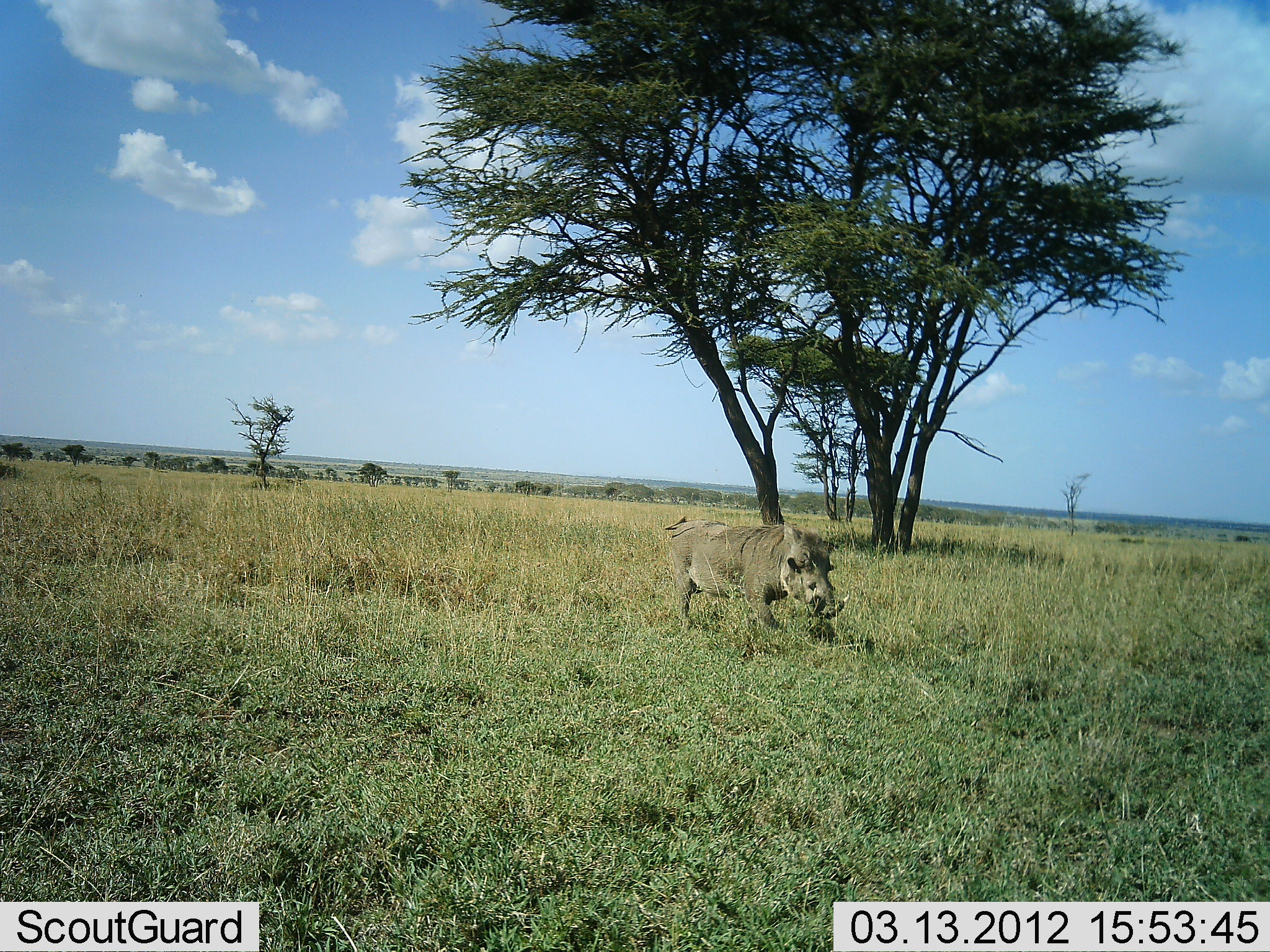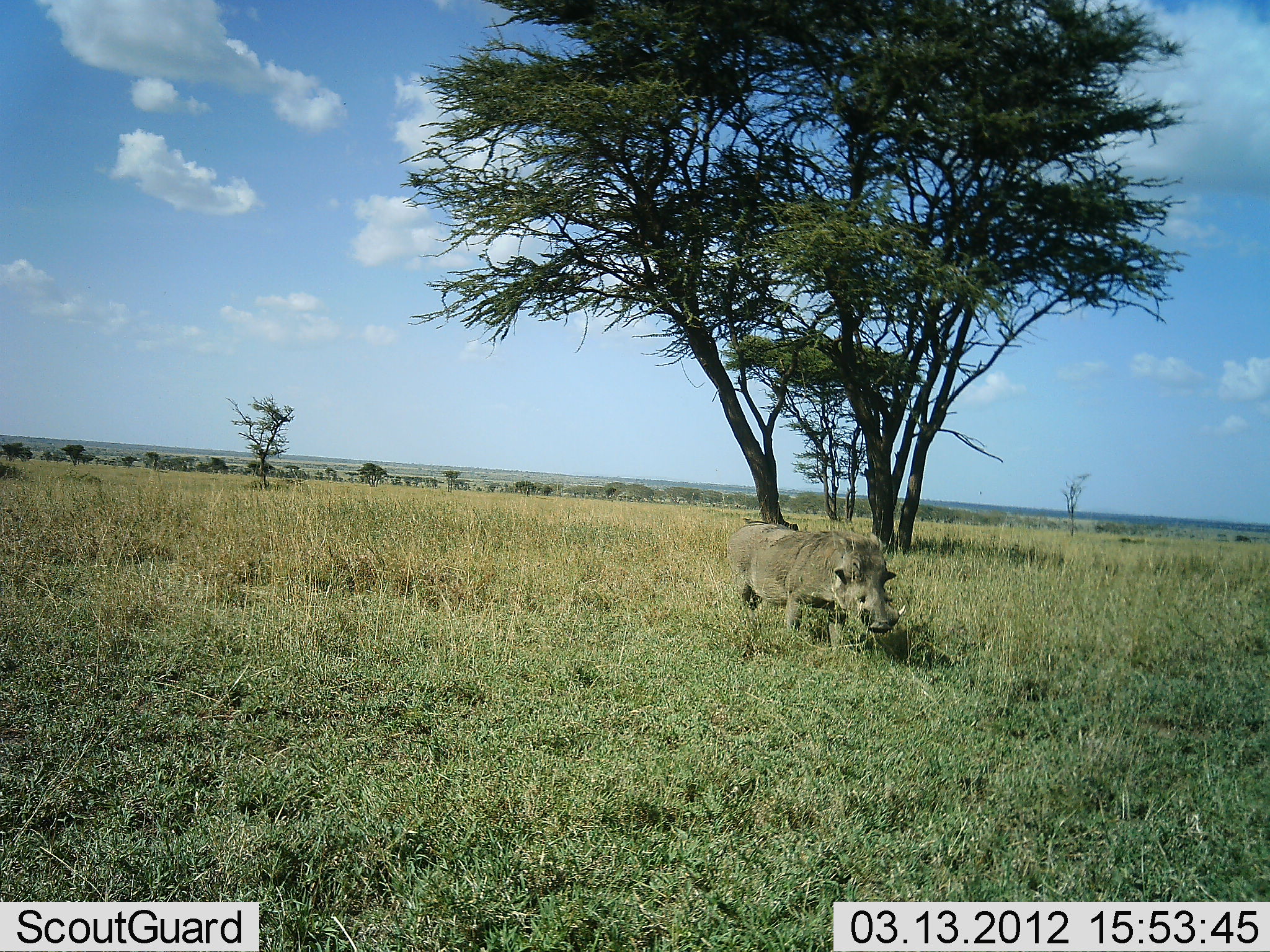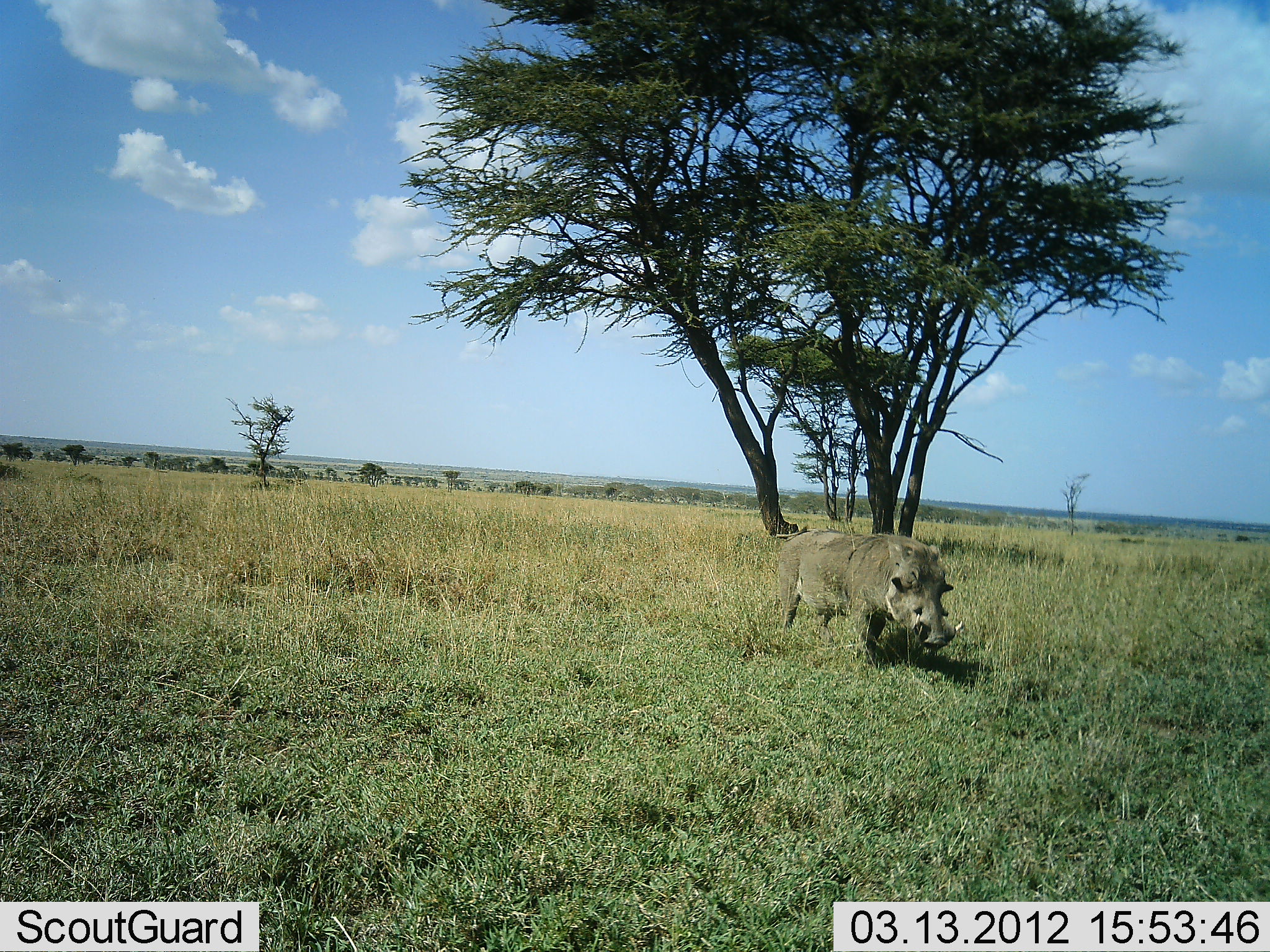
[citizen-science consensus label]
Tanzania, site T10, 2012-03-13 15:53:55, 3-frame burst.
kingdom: Animalia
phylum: Chordata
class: Mammalia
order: Artiodactyla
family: Suidae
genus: Phacochoerus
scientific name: Phacochoerus africanus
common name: warthog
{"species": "warthog (Phacochoerus africanus)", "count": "1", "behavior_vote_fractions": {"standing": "4%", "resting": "0%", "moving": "92%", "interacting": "0%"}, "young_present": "0%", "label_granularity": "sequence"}